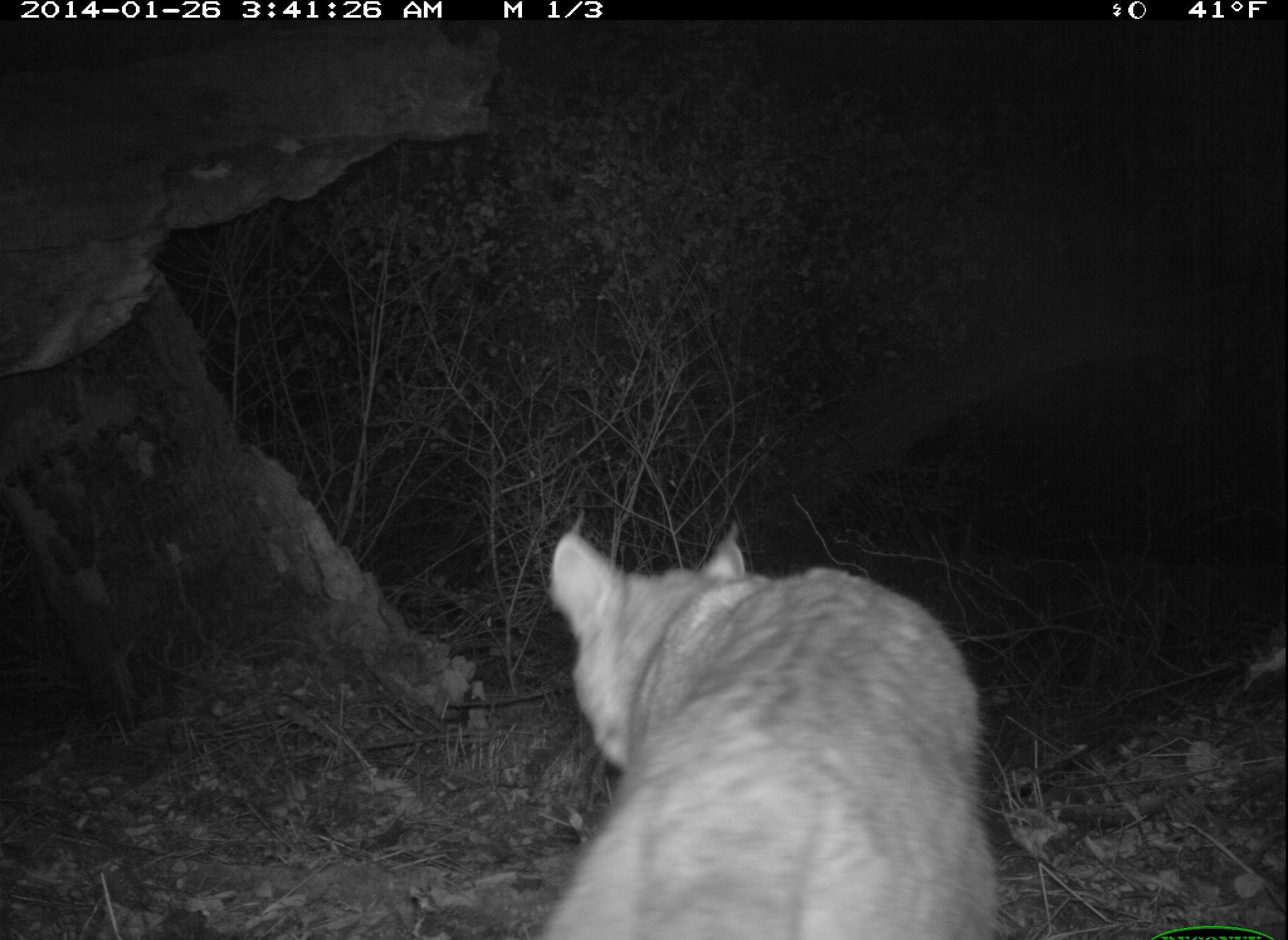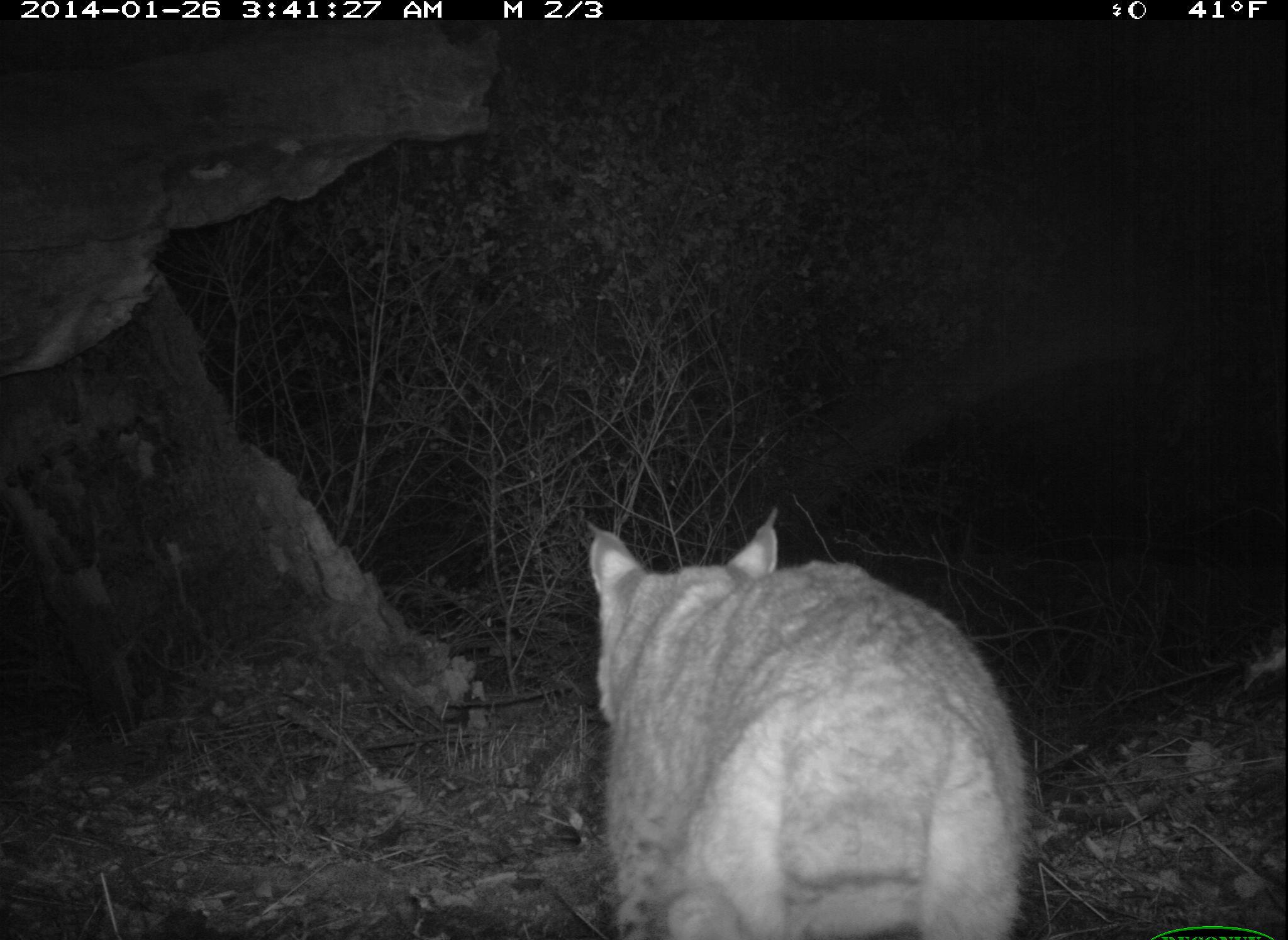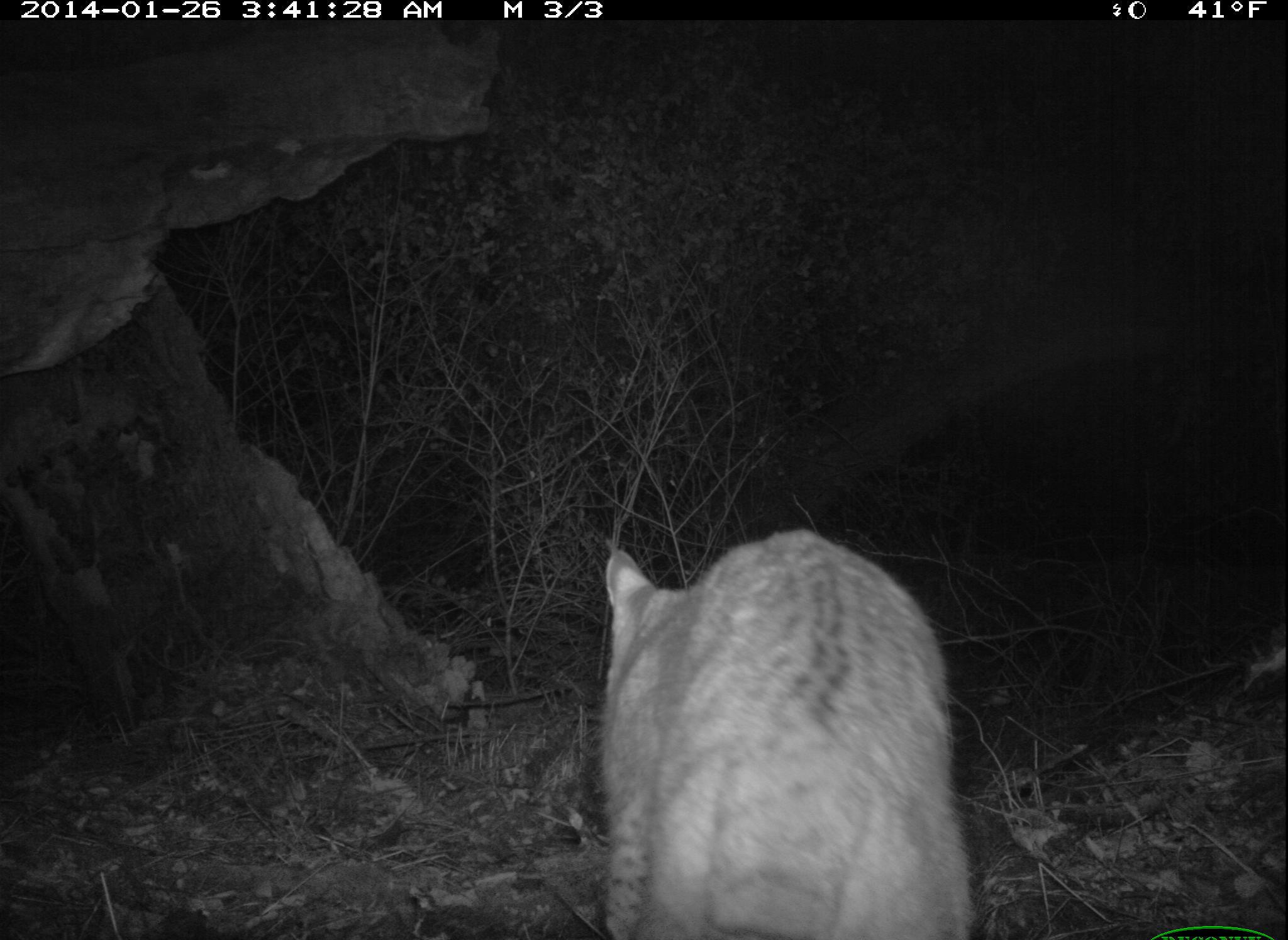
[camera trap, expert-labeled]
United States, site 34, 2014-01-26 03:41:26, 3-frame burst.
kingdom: Animalia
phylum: Chordata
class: Mammalia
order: Carnivora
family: Felidae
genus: Lynx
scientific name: Lynx rufus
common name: bobcat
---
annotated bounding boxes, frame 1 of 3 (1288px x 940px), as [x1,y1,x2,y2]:
bobcat: [538,530,1000,940]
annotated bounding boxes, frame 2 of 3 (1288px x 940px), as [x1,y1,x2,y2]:
bobcat: [586,507,1032,940]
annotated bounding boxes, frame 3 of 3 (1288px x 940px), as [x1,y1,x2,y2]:
bobcat: [599,526,976,940]